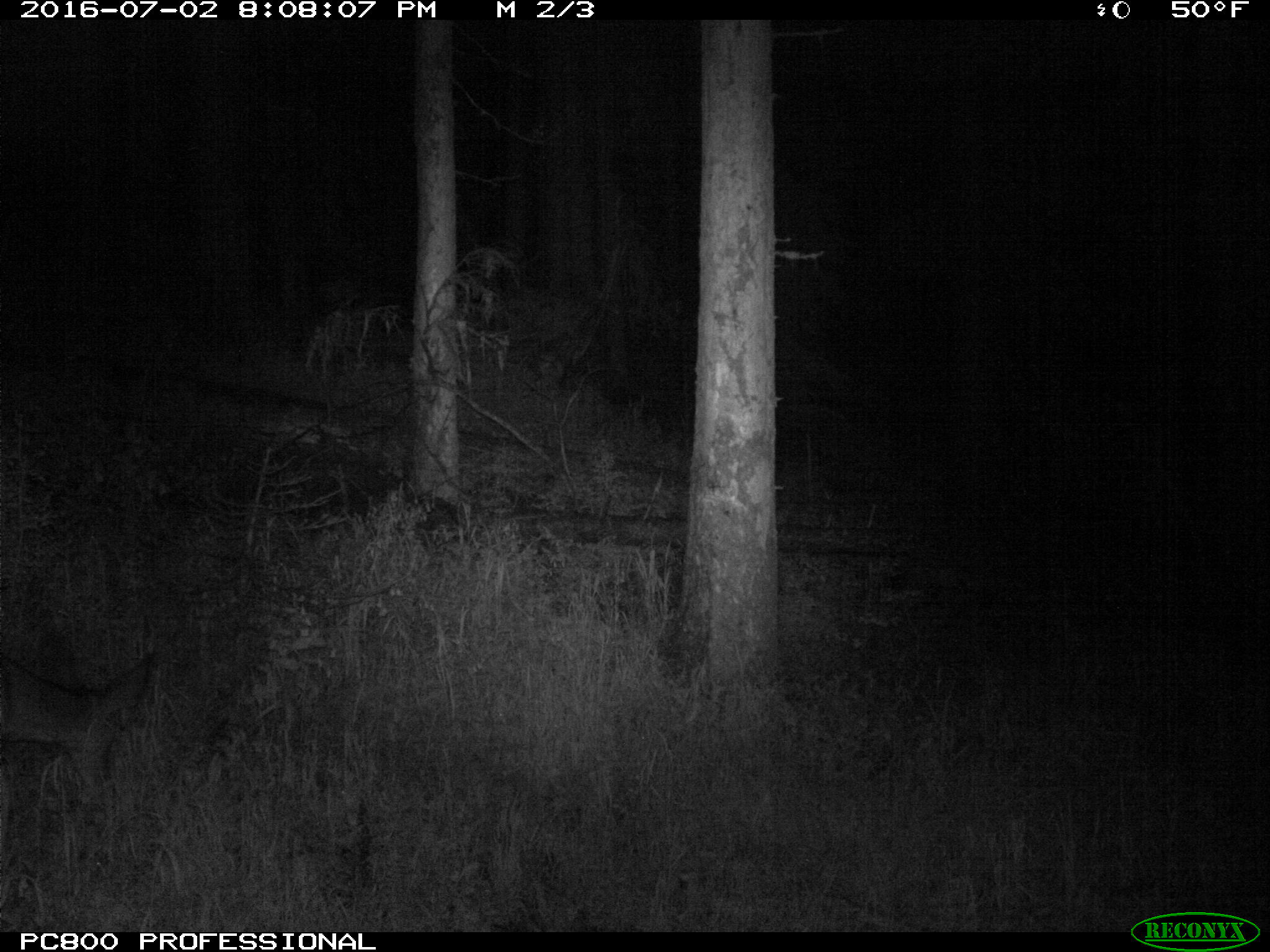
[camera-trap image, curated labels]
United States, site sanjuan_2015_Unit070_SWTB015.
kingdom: Animalia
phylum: Chordata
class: Mammalia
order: Artiodactyla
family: Cervidae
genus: Odocoileus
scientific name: Odocoileus hemionus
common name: mule deer